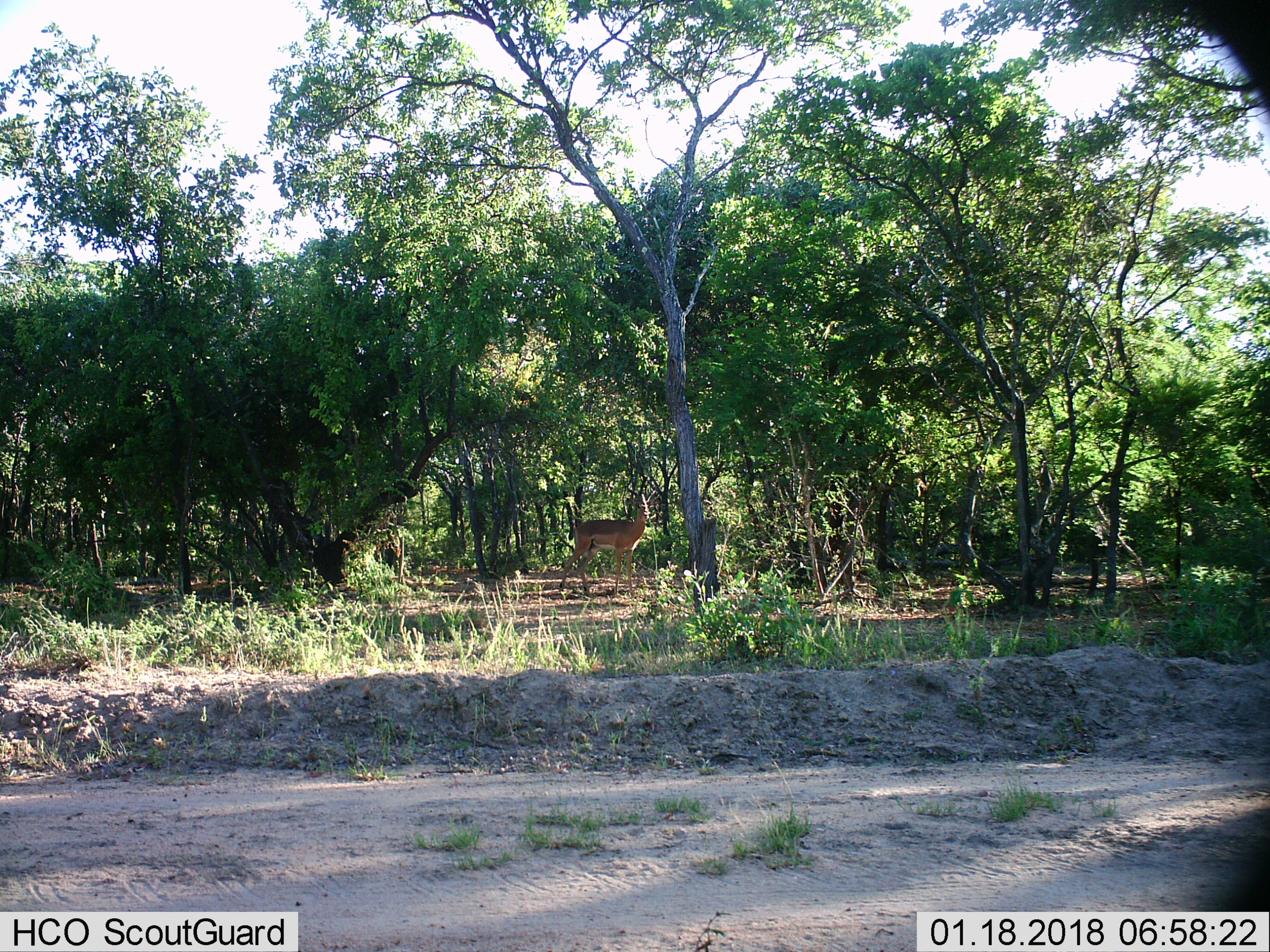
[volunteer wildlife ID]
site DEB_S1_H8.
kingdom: Animalia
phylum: Chordata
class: Mammalia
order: Artiodactyla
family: Bovidae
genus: Aepyceros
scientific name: Aepyceros melampus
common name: impala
Impala (Aepyceros melampus), count 1. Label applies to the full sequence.